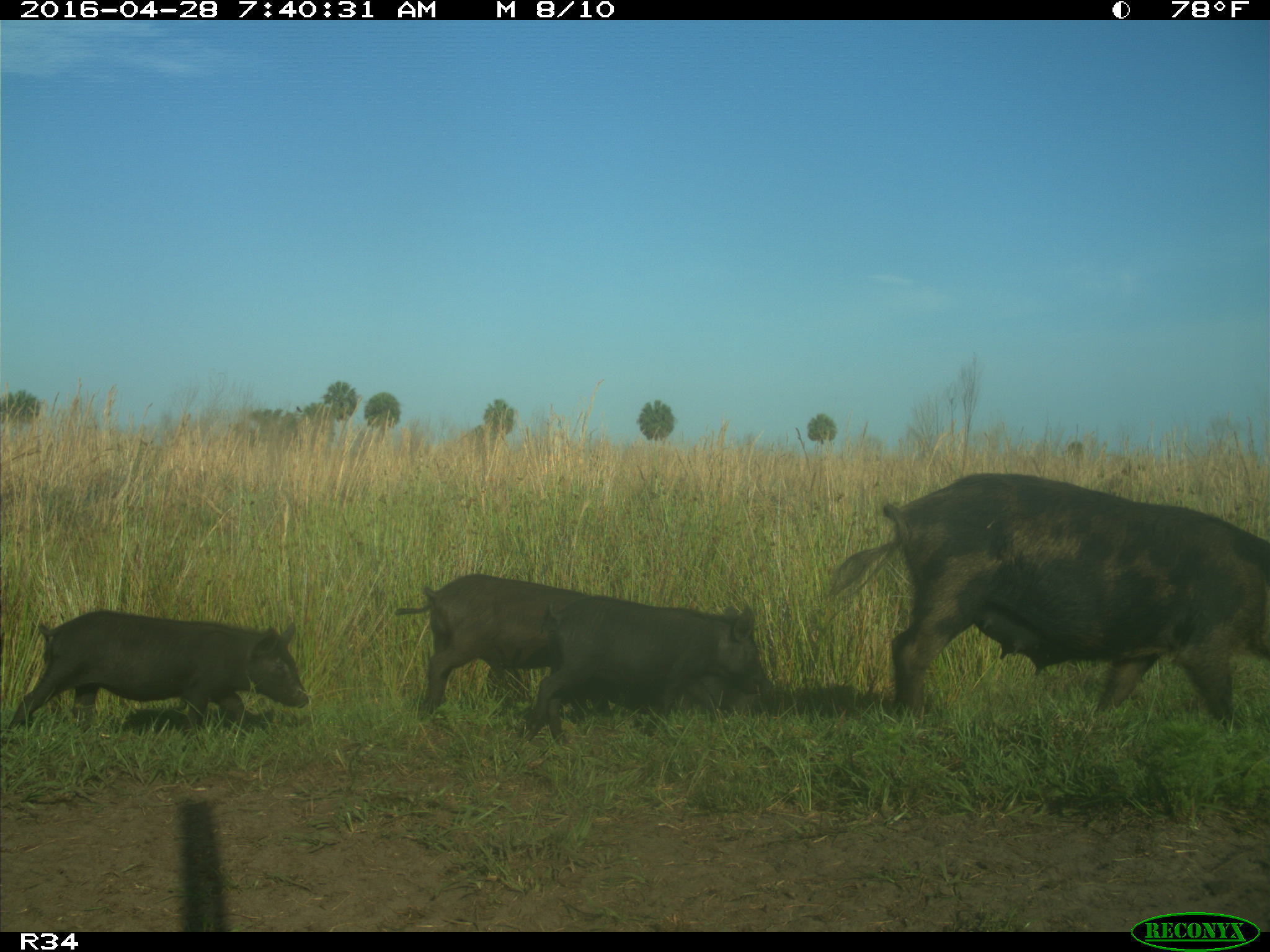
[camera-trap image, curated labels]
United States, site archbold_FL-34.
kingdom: Animalia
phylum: Chordata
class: Mammalia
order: Artiodactyla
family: Suidae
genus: Sus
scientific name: Sus scrofa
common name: wild boar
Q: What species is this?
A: Sus scrofa (wild boar).